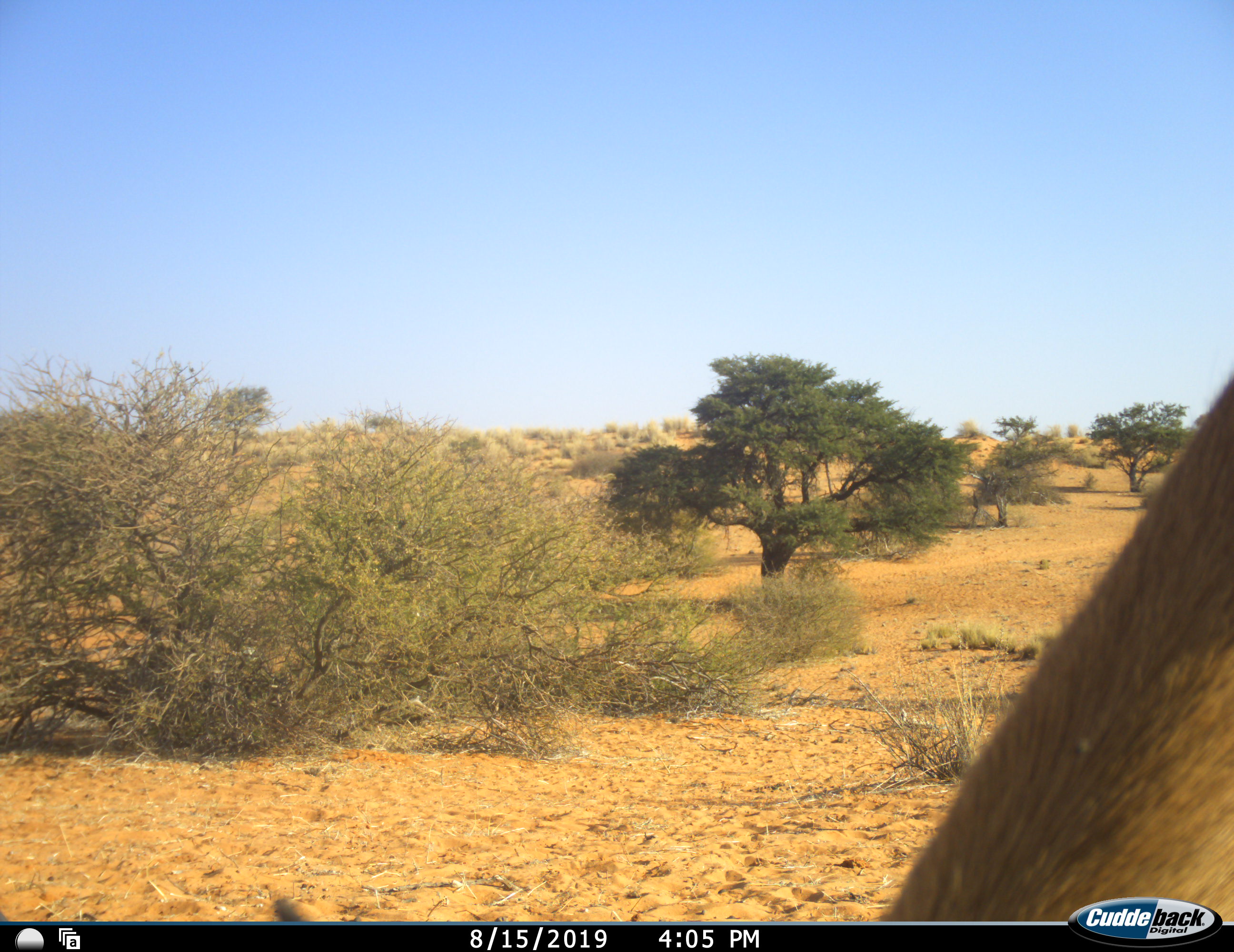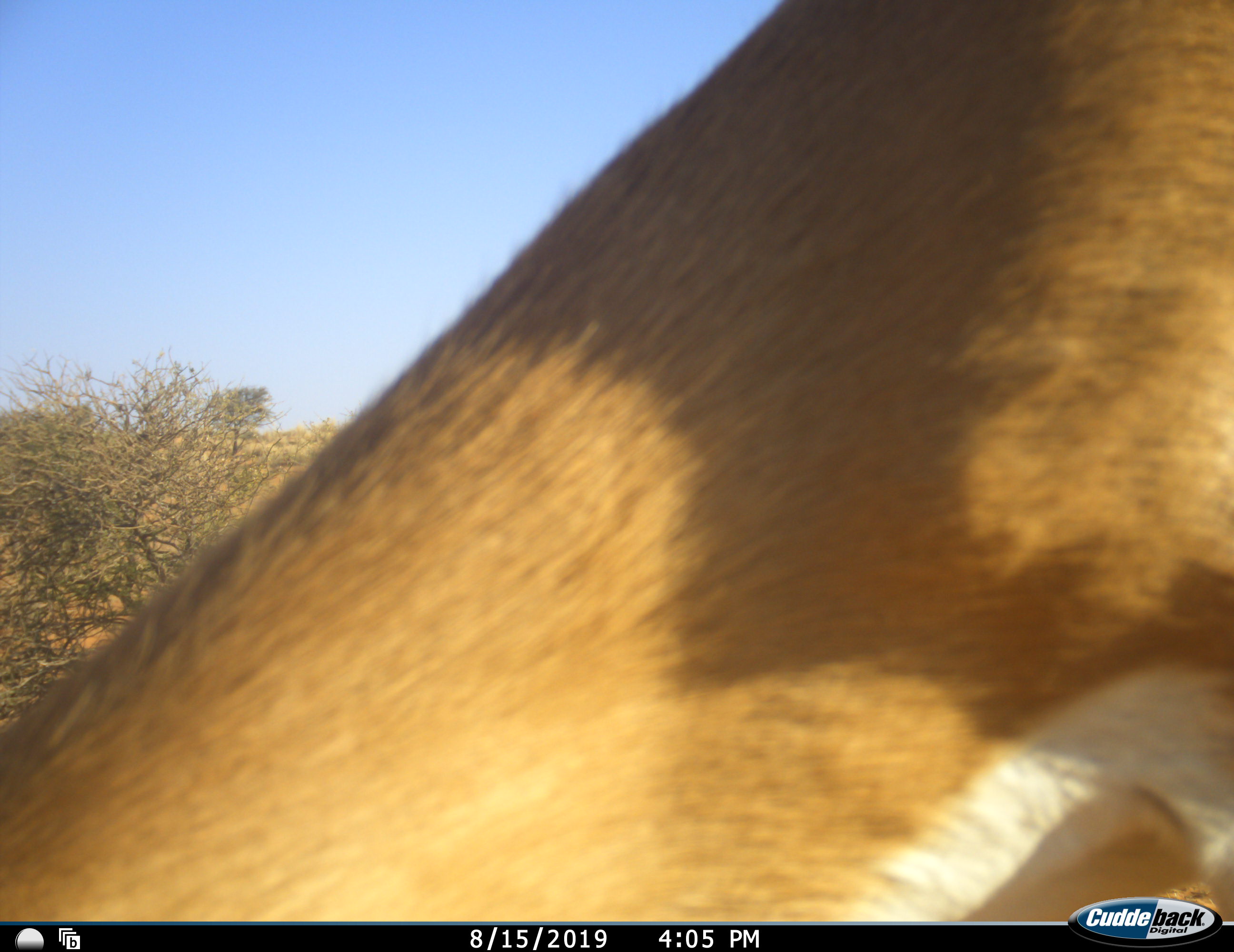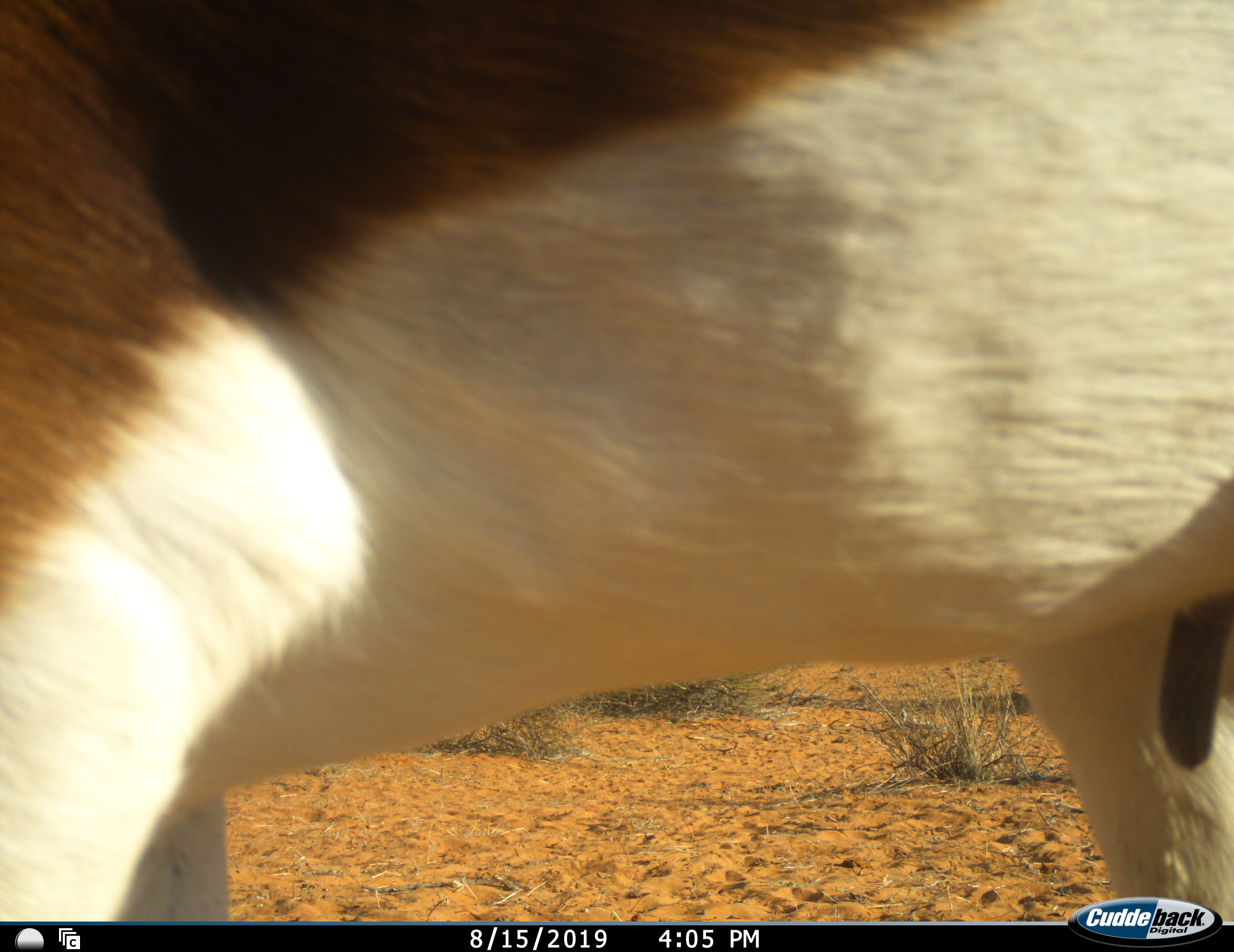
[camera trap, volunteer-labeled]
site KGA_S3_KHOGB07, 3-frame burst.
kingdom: Animalia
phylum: Chordata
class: Mammalia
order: Artiodactyla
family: Bovidae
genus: Antidorcas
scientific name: Antidorcas marsupialis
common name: springbok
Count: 1.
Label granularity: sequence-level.